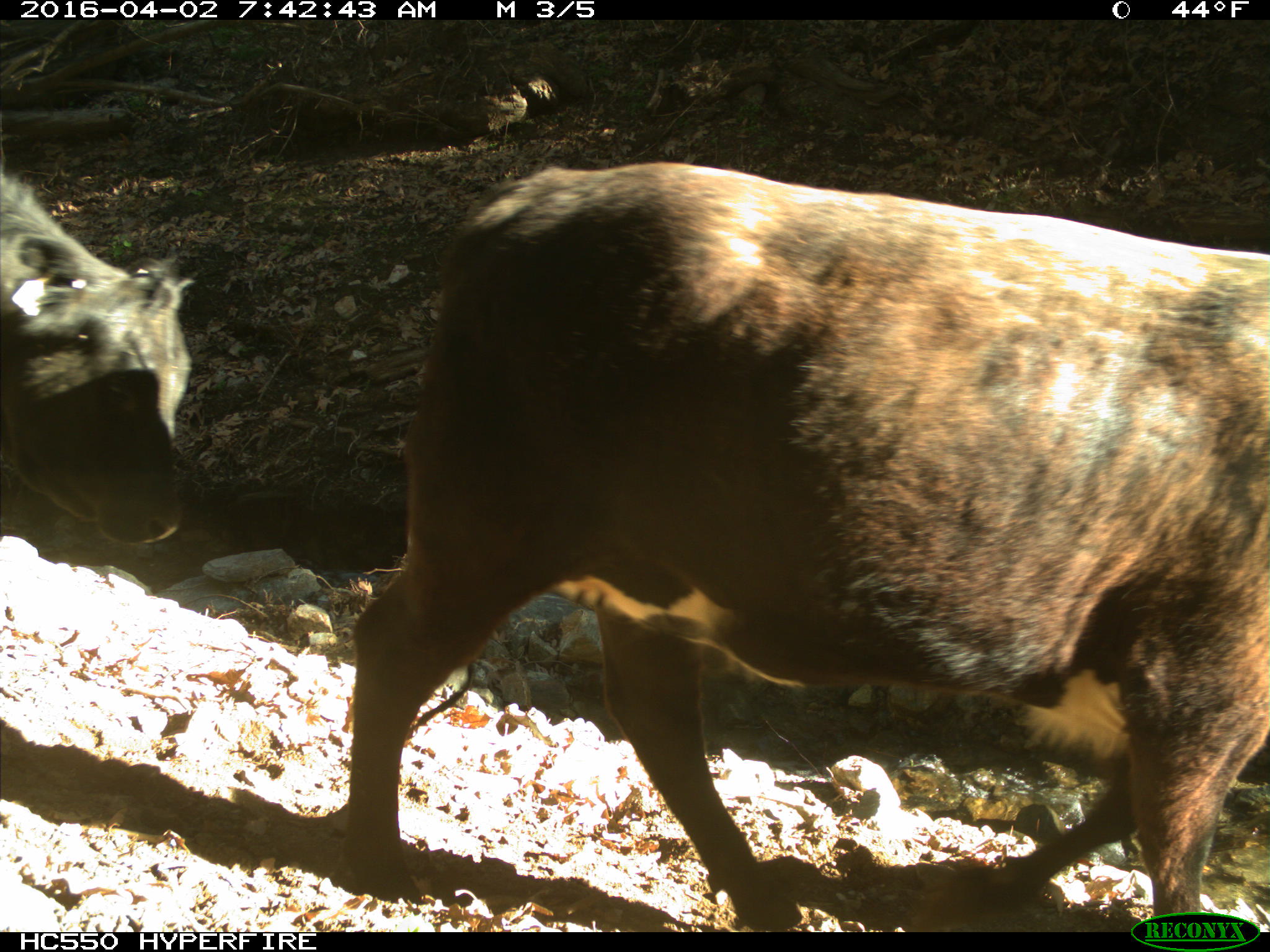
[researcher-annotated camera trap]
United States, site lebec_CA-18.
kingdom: Animalia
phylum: Chordata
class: Mammalia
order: Artiodactyla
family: Bovidae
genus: Bos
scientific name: Bos taurus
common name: domestic cow